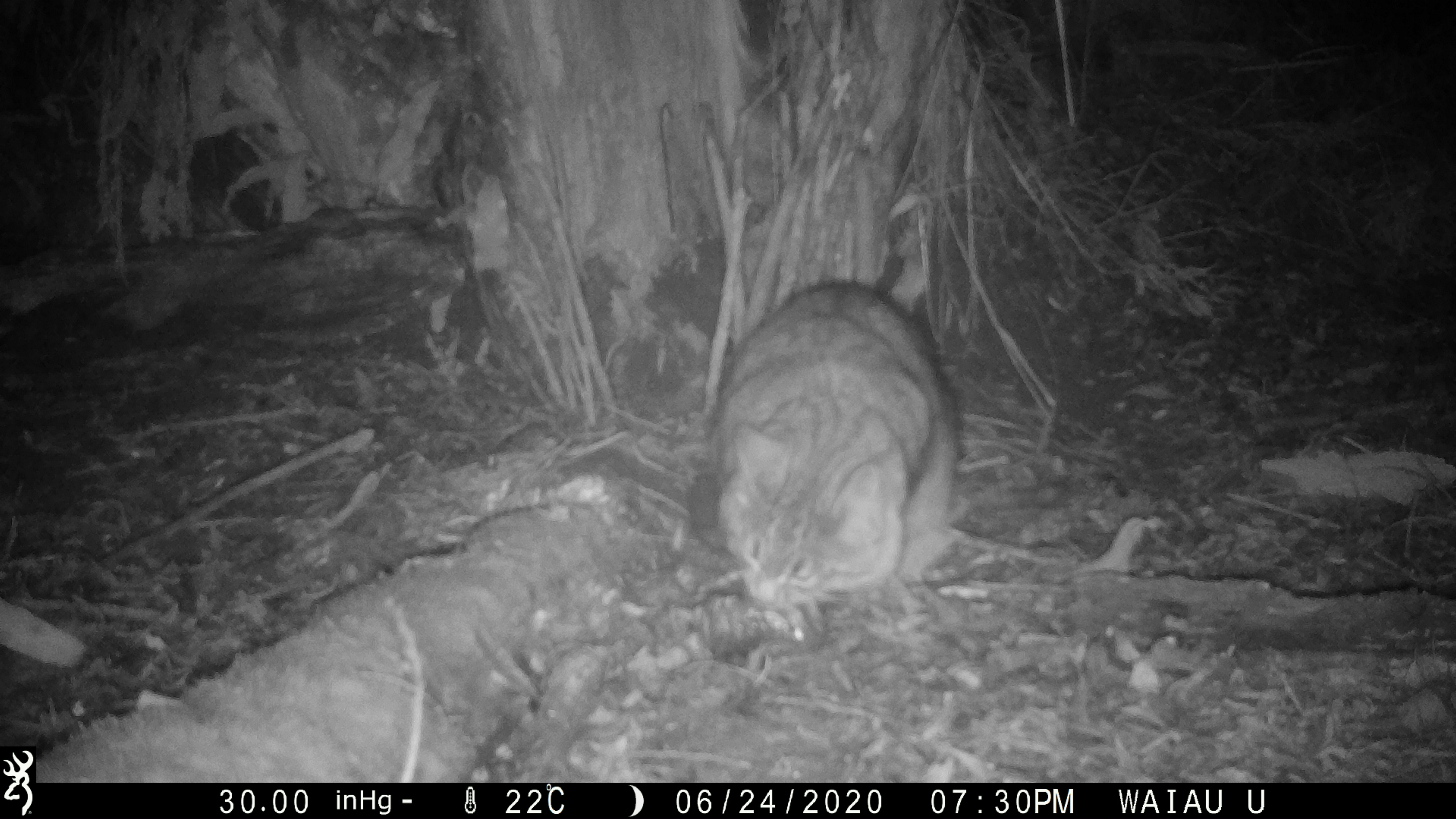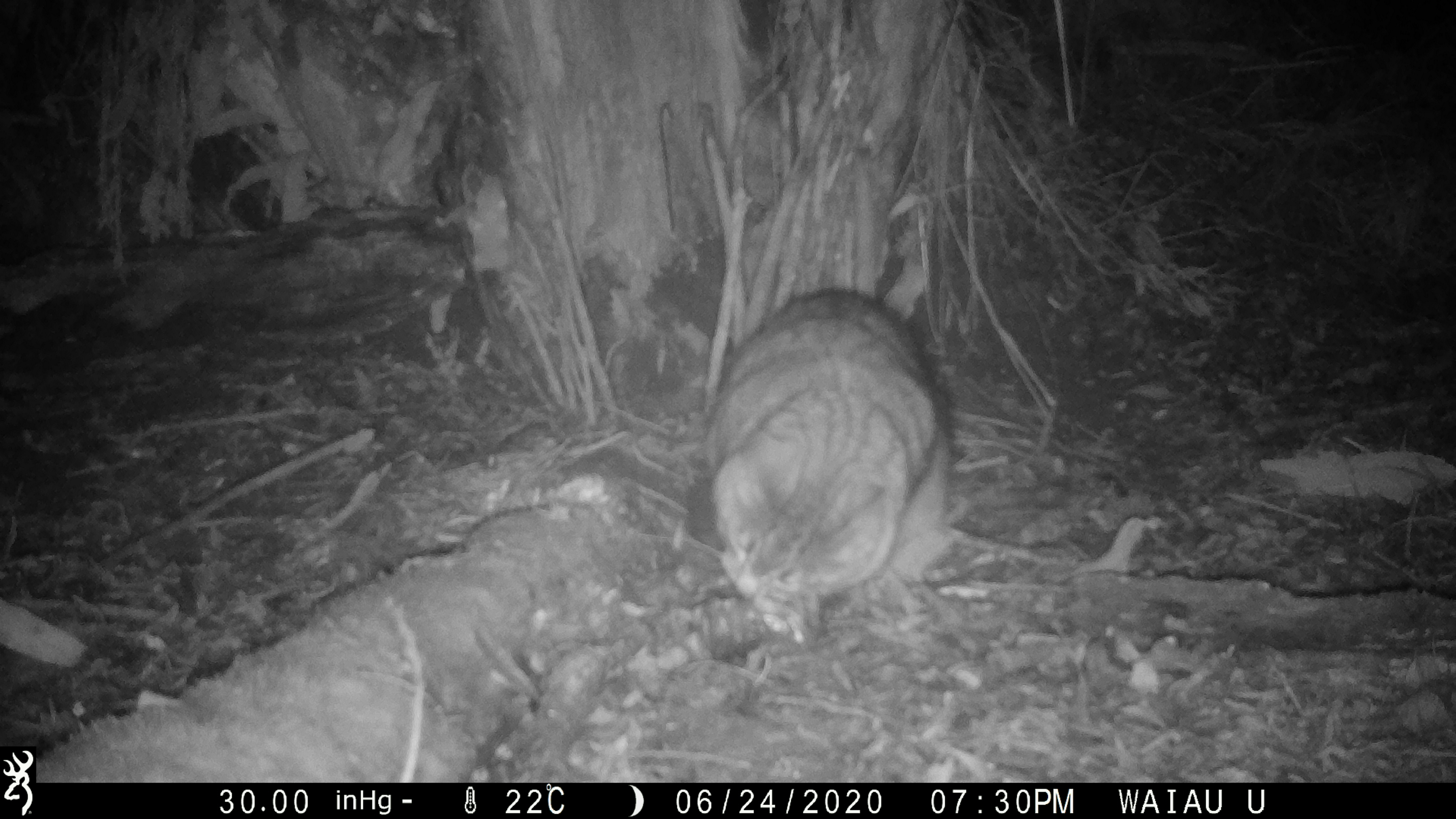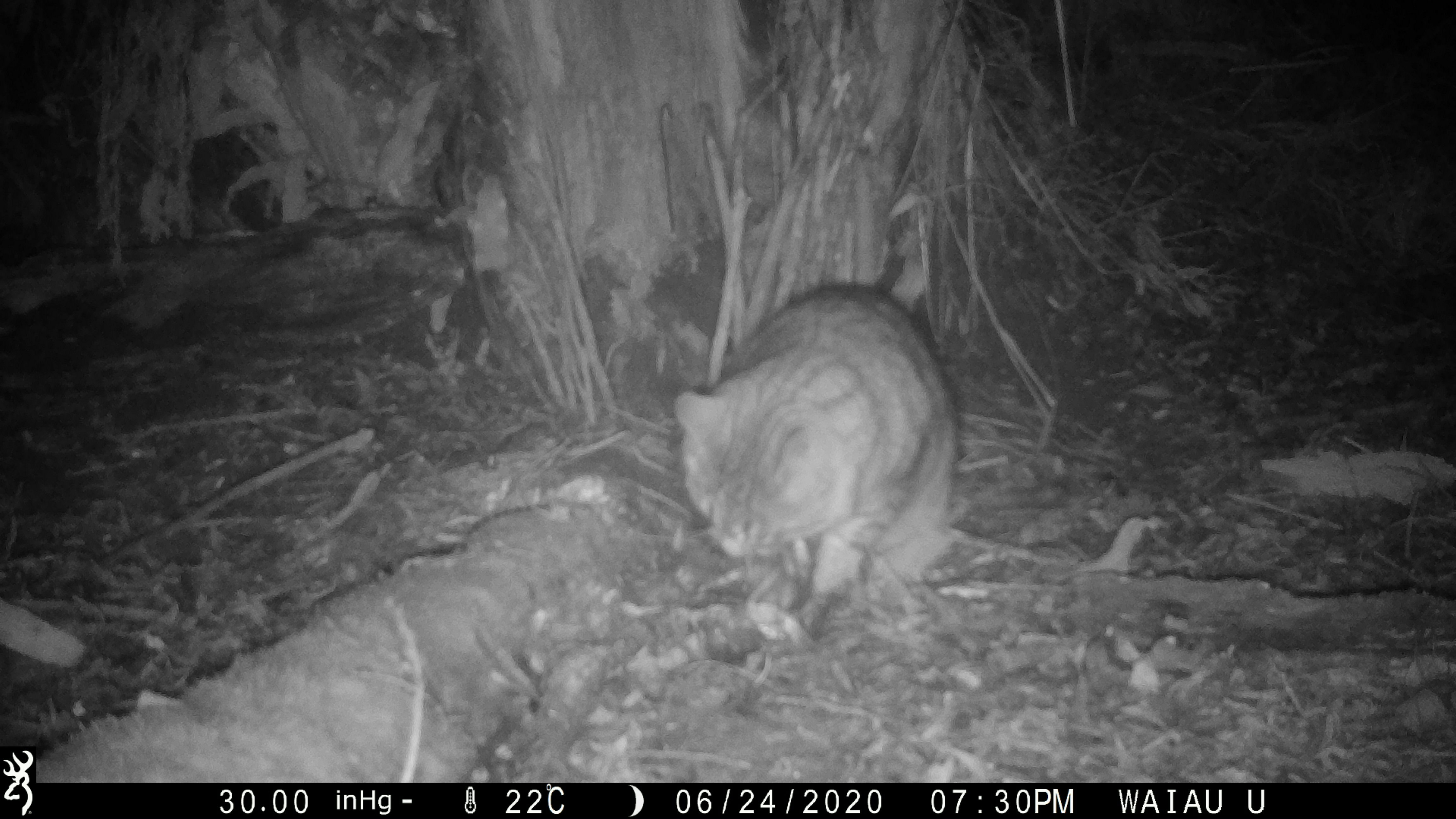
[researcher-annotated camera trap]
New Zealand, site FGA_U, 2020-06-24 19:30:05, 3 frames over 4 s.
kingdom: Animalia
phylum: Chordata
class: Mammalia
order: Carnivora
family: Felidae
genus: Felis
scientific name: Felis catus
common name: domestic cat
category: cat